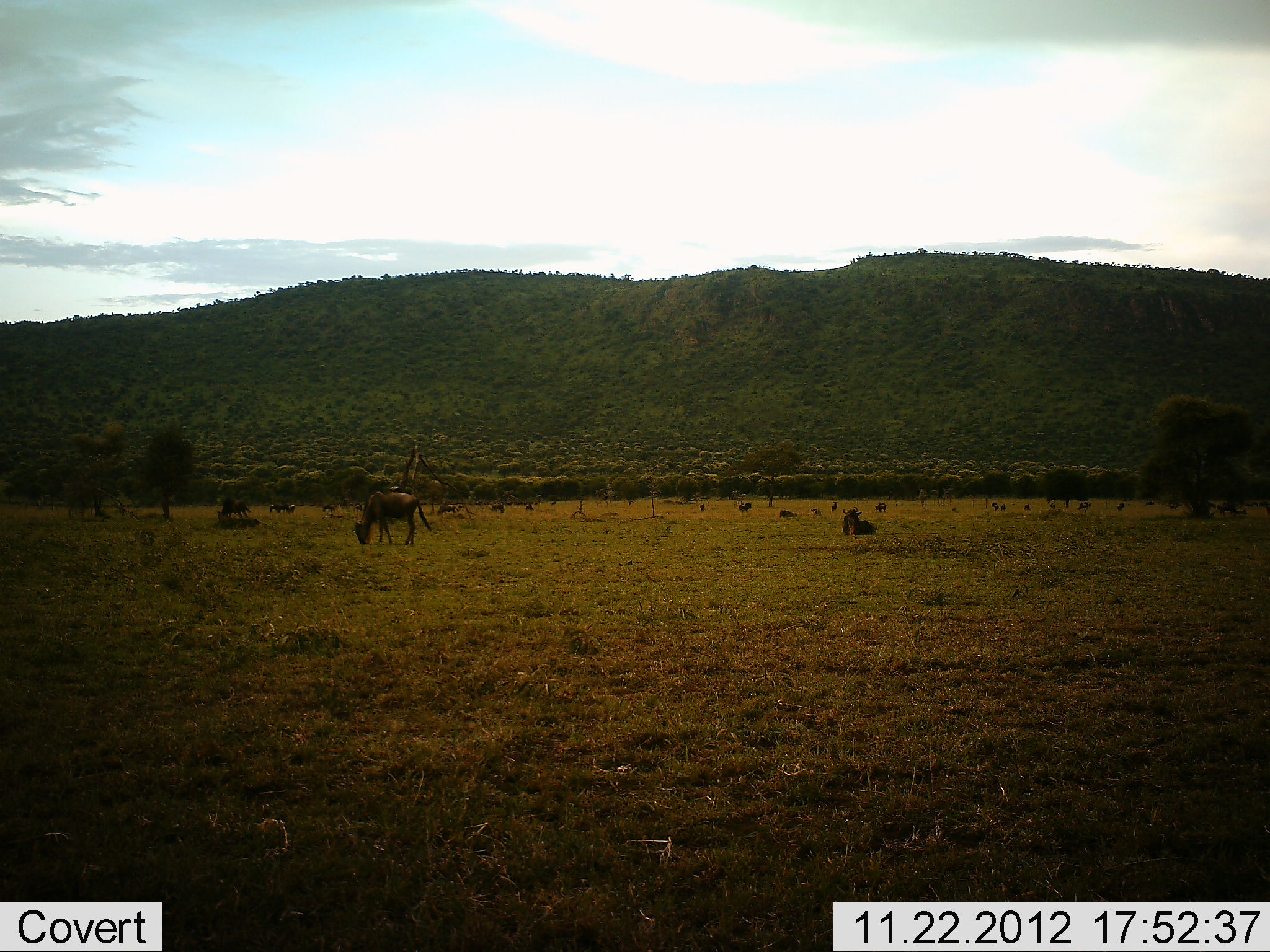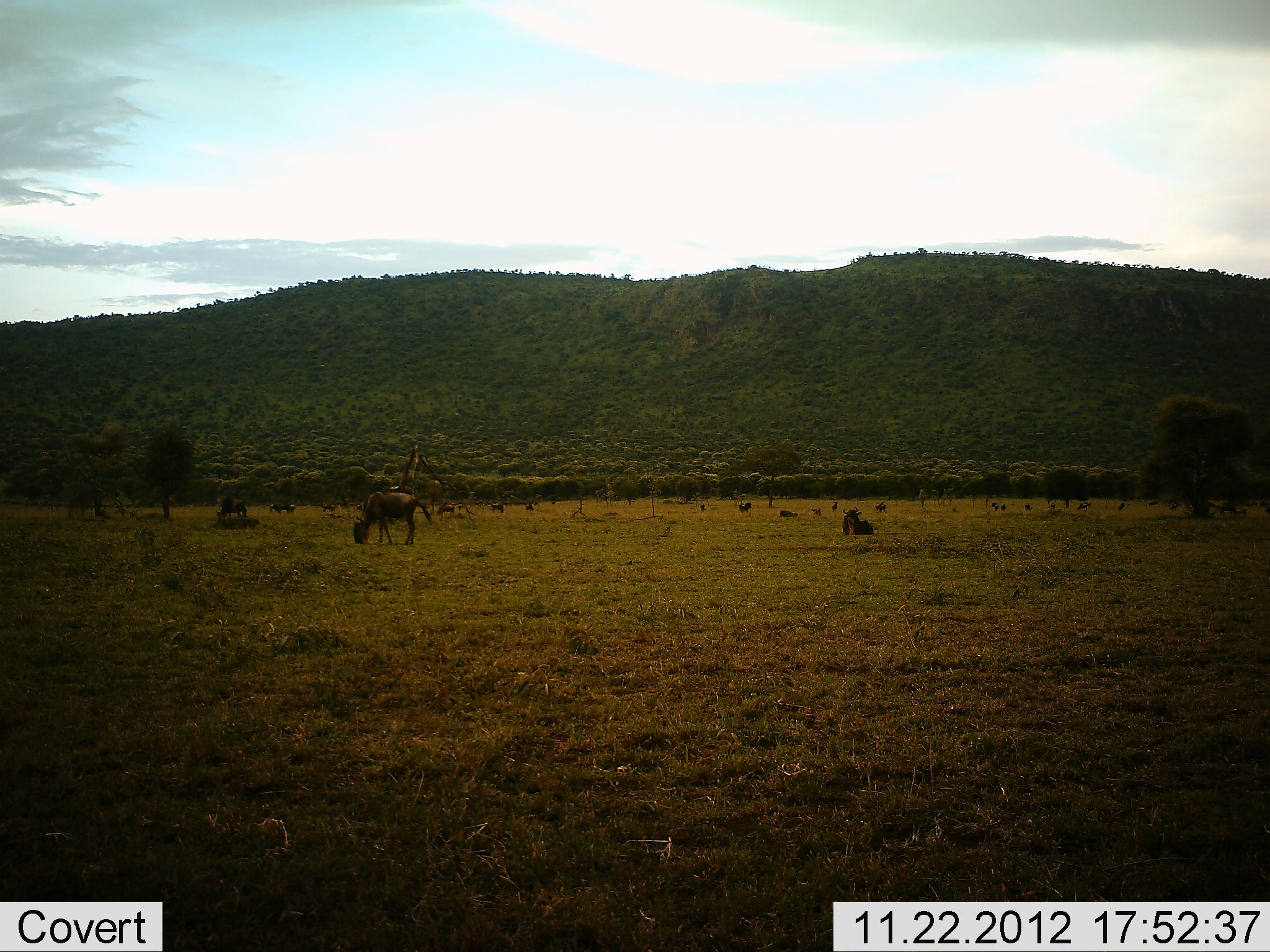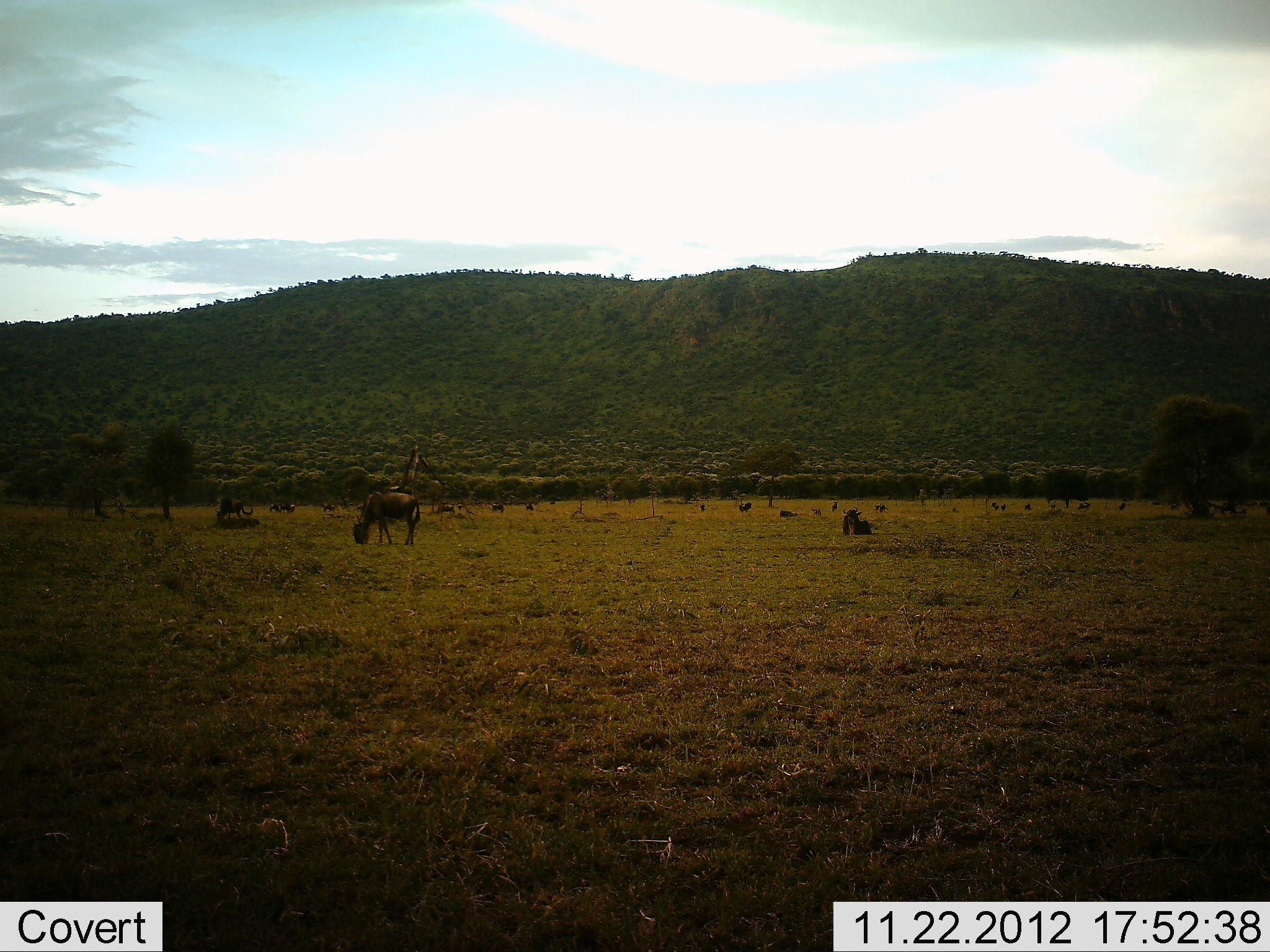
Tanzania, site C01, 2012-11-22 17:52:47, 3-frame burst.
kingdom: Animalia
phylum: Chordata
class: Mammalia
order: Artiodactyla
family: Bovidae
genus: Connochaetes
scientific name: Connochaetes taurinus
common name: blue wildebeest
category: wildebeest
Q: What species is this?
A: Wildebeest (blue wildebeest) (Connochaetes taurinus).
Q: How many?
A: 11-50.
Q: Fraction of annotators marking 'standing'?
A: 59%.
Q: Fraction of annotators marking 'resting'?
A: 48%.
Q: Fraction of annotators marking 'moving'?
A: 11%.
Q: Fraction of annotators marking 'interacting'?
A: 4%.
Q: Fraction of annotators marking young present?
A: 4%.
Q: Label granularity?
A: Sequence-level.